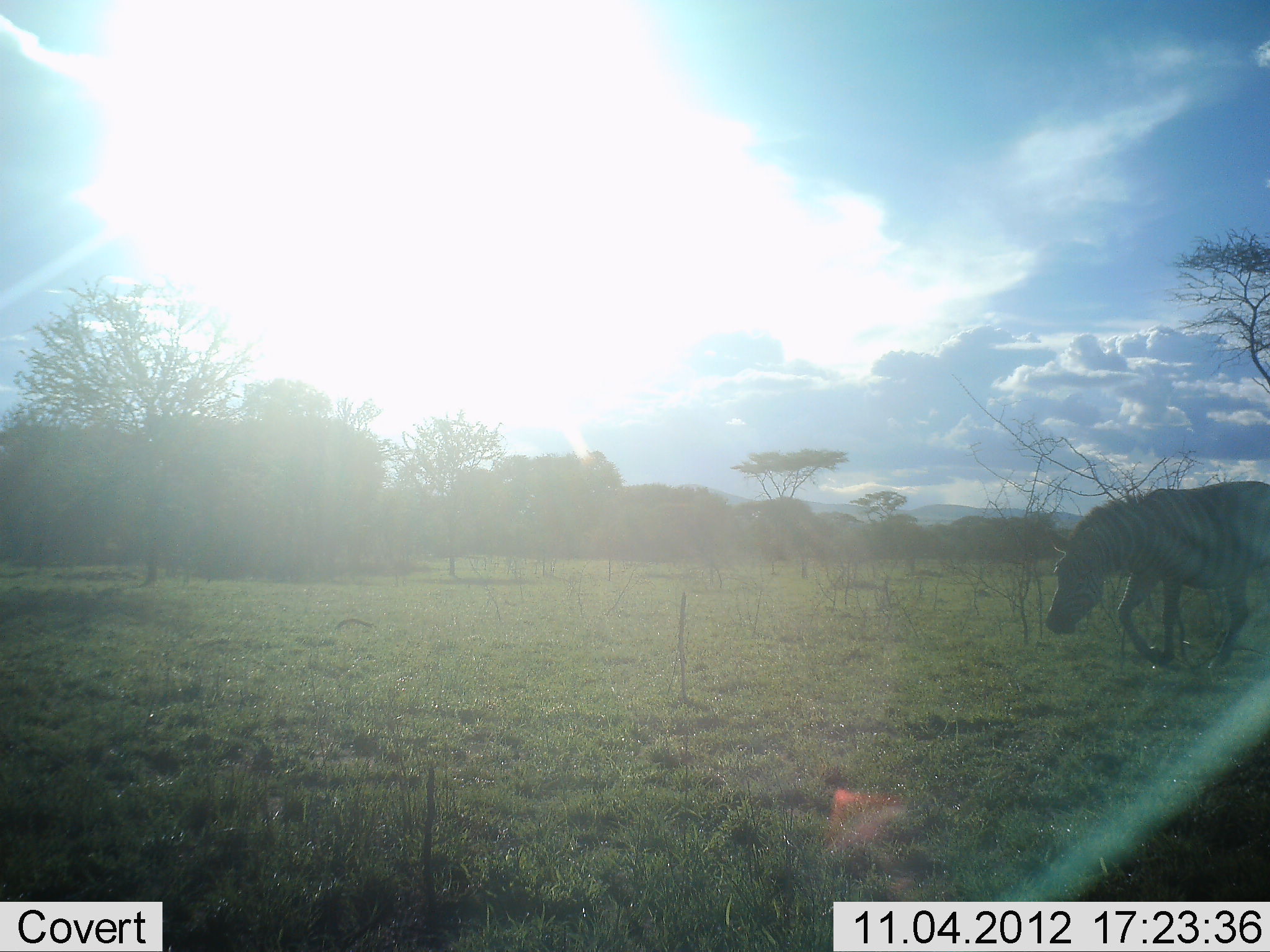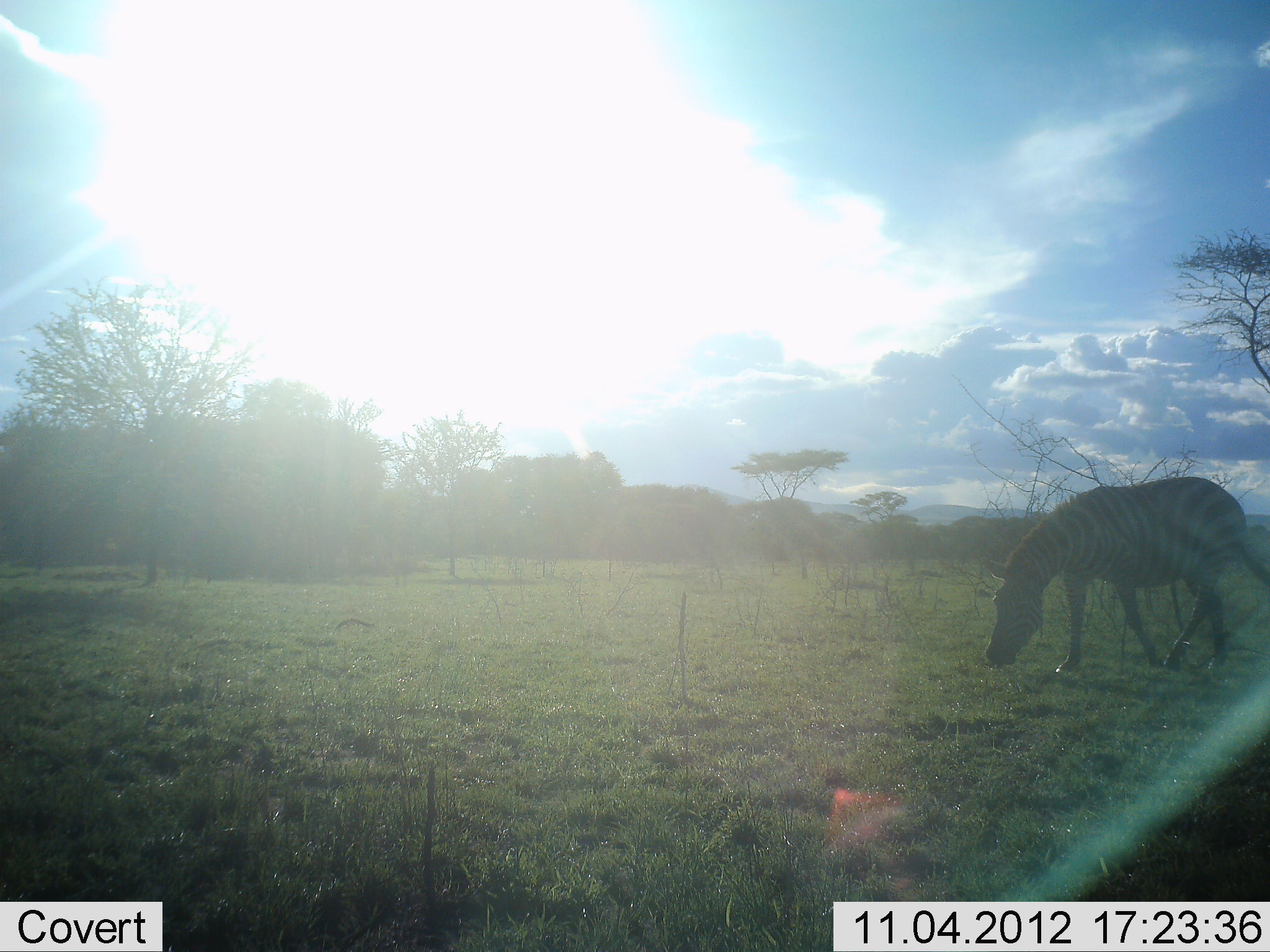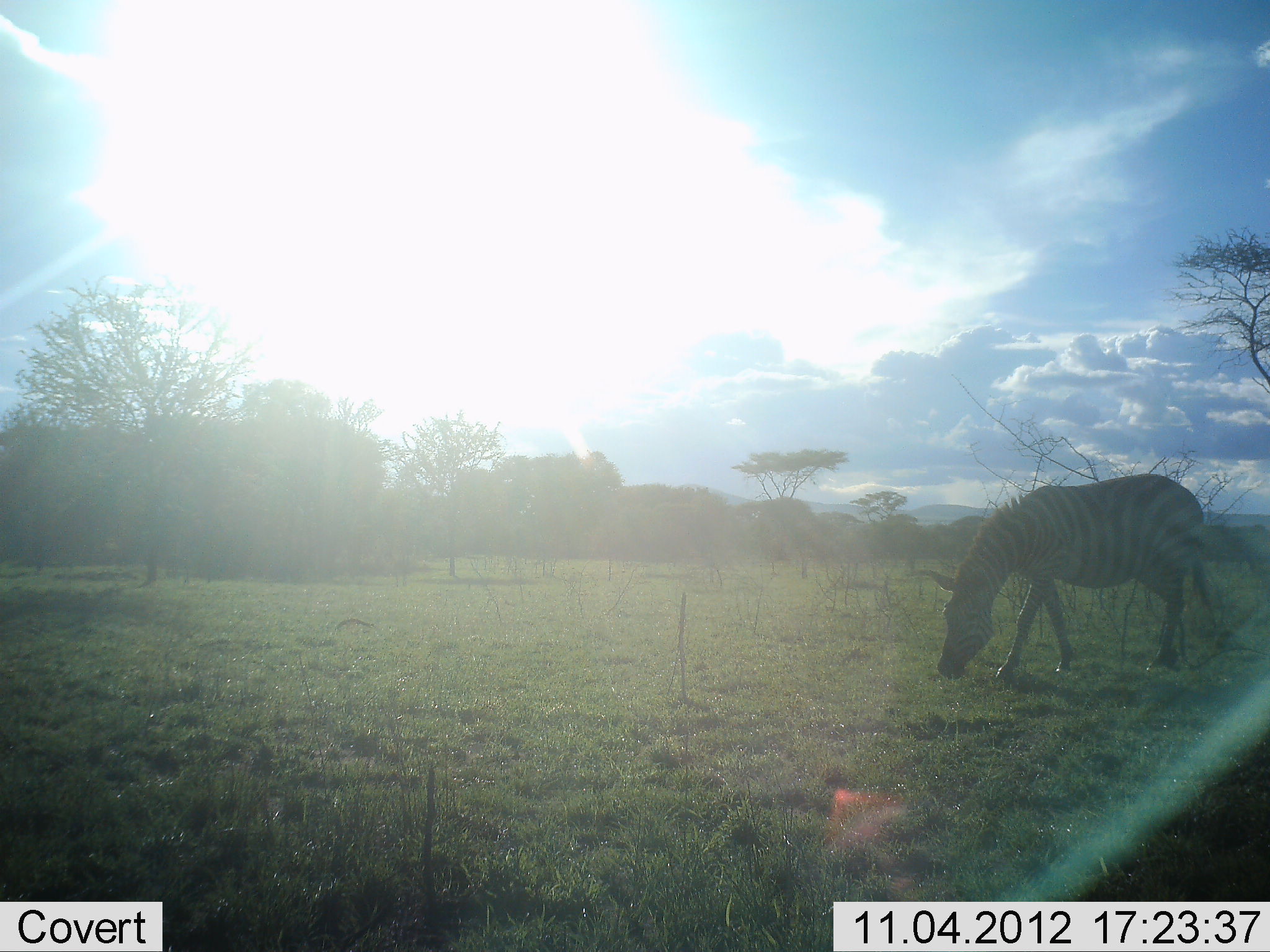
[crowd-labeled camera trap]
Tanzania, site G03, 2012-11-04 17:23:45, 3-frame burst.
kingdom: Animalia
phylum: Chordata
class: Mammalia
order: Perissodactyla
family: Equidae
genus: Equus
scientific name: Equus quagga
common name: plains zebra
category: zebra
Zebra (plains zebra) (Equus quagga), count 1. Behavior (volunteer vote fractions): standing 30%, resting 0%, moving 30%, interacting 0%. Young present (vote fraction): 0%. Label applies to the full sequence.